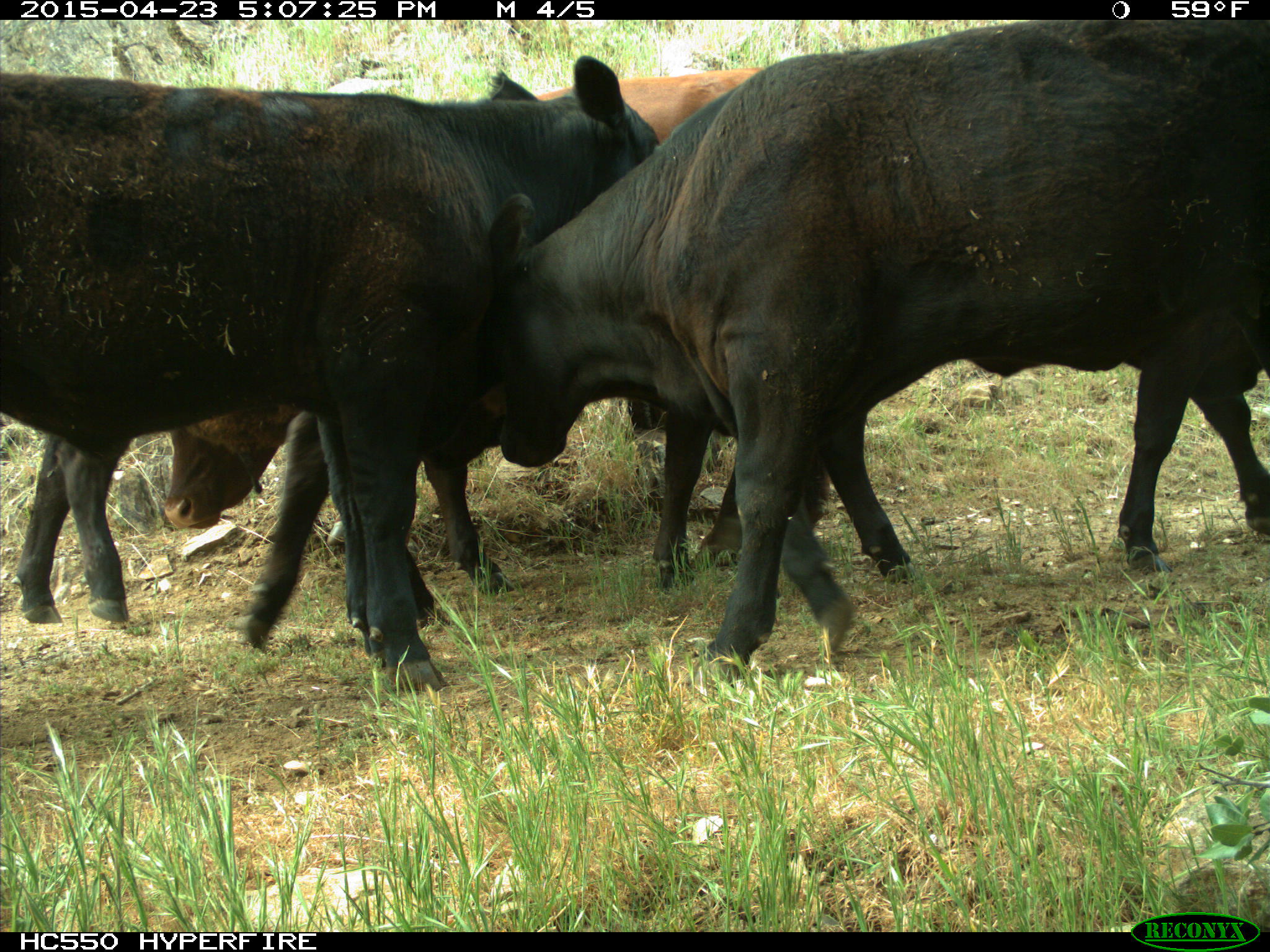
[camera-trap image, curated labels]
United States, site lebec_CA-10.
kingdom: Animalia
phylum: Chordata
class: Mammalia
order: Artiodactyla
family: Bovidae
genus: Bos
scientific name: Bos taurus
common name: domestic cow